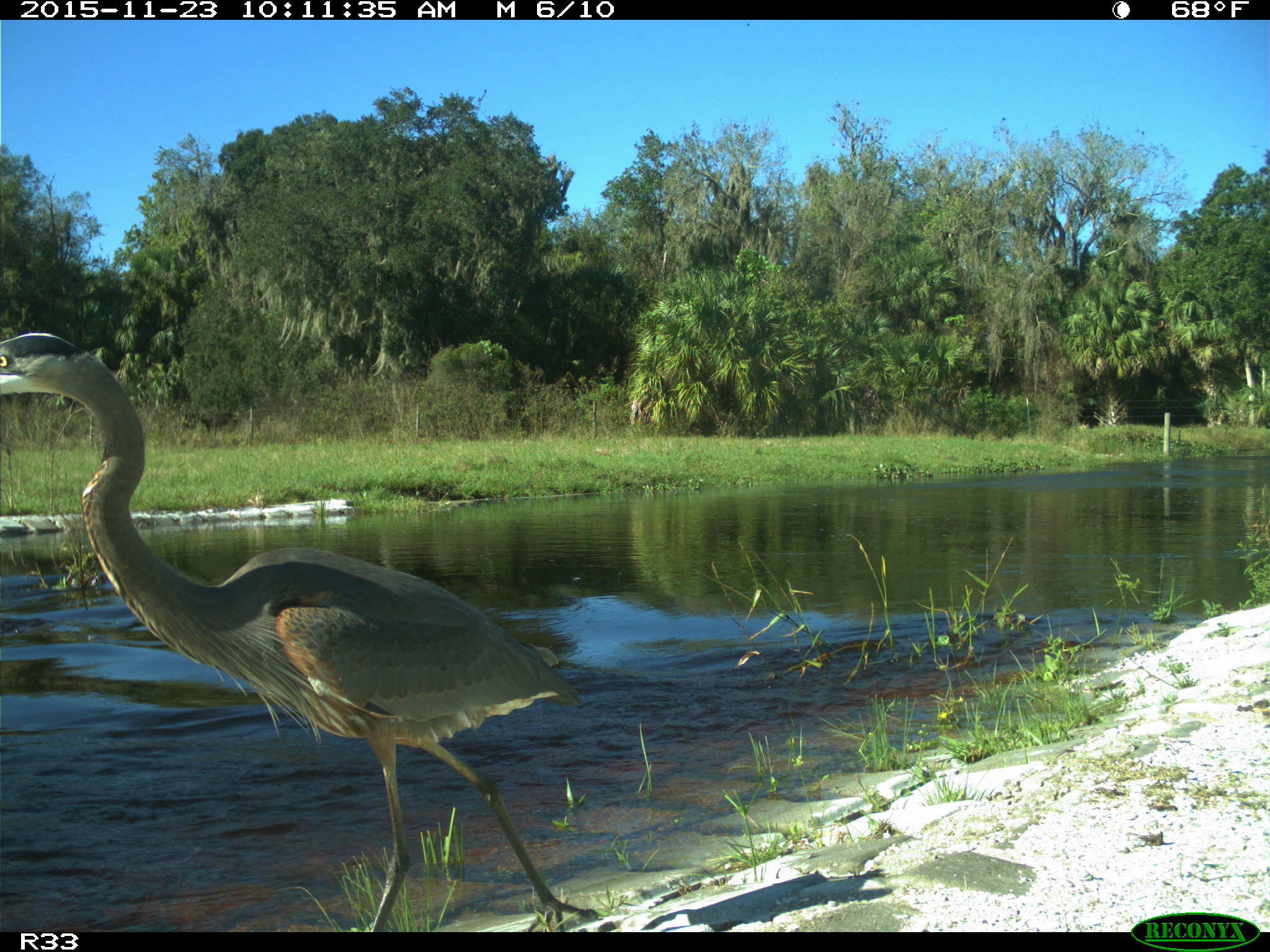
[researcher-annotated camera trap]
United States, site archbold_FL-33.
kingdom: Animalia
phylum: Chordata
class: Aves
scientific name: Aves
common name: birds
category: unidentified bird